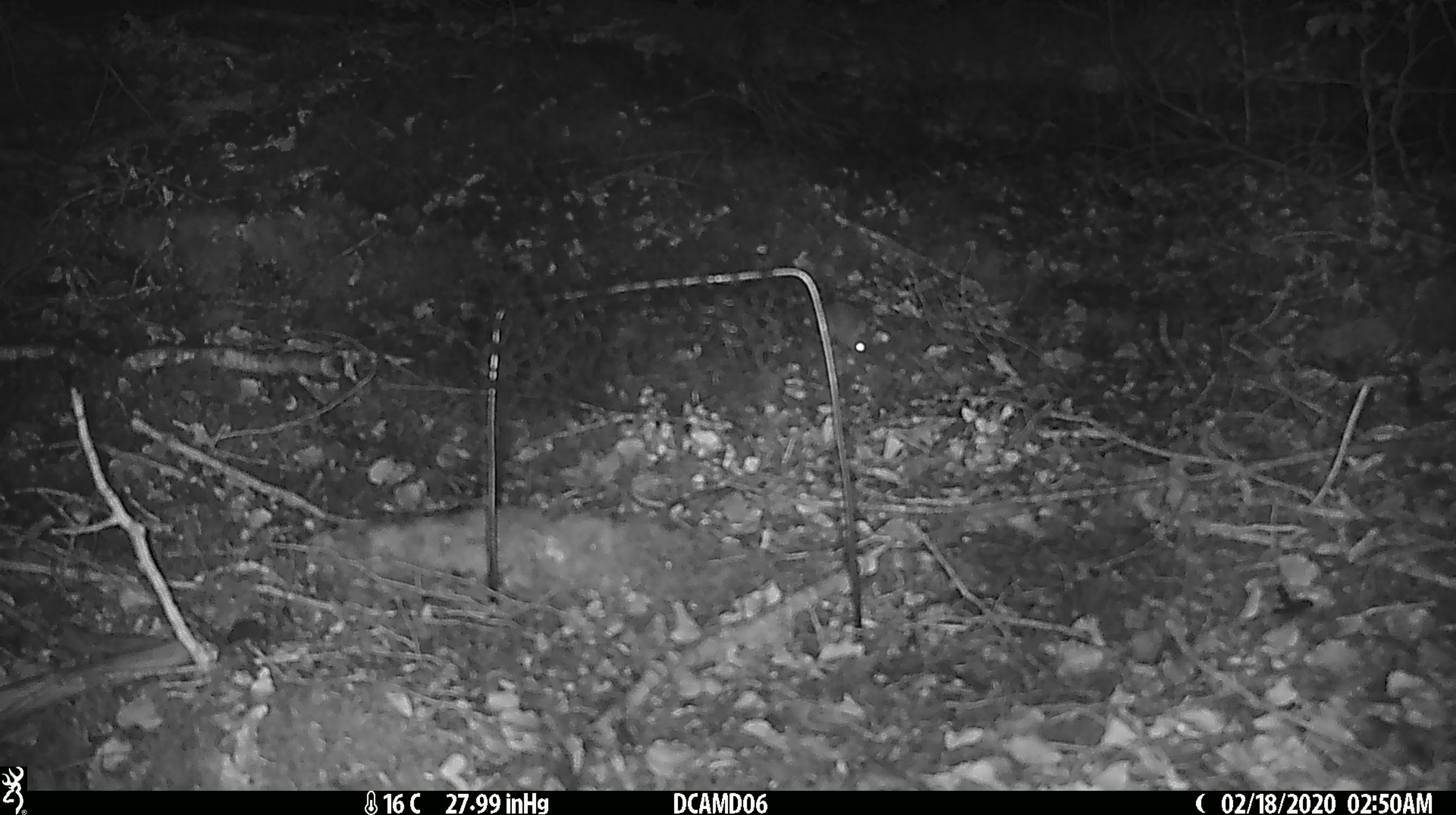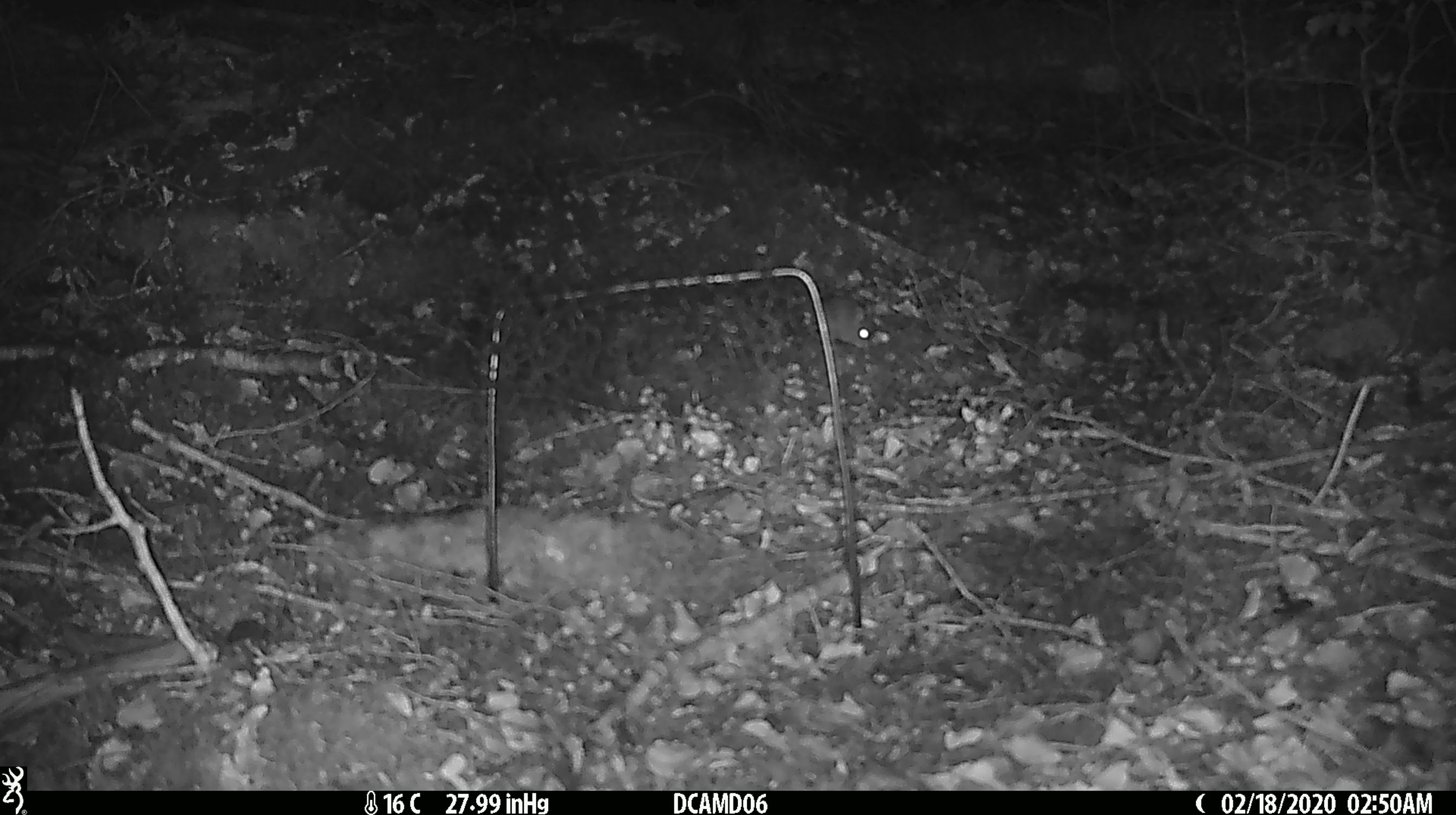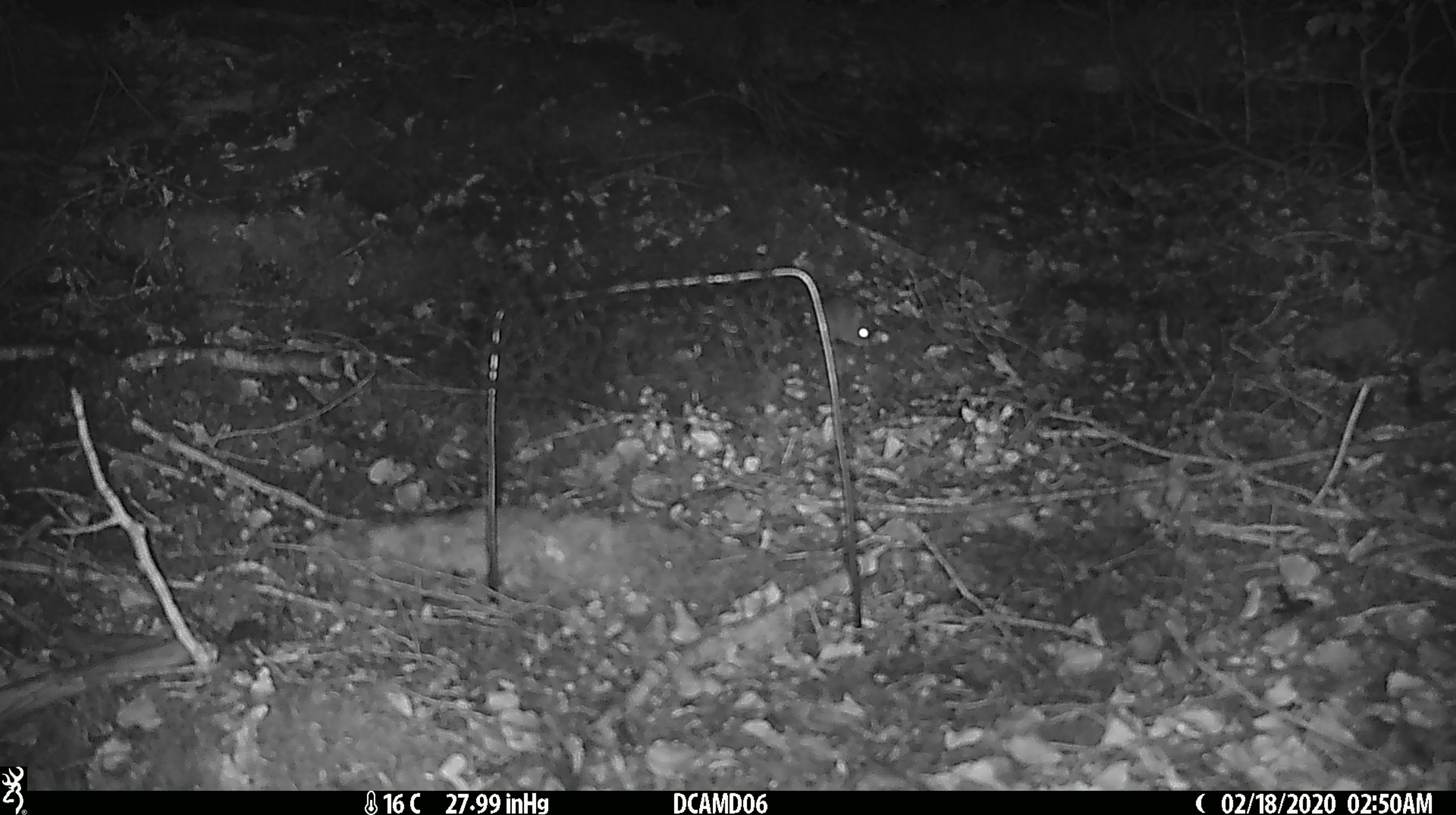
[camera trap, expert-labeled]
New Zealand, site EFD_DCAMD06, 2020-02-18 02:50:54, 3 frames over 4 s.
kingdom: Animalia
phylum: Chordata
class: Mammalia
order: Rodentia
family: Muridae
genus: Mus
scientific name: Mus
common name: mouse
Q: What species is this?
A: Mouse (Mus).